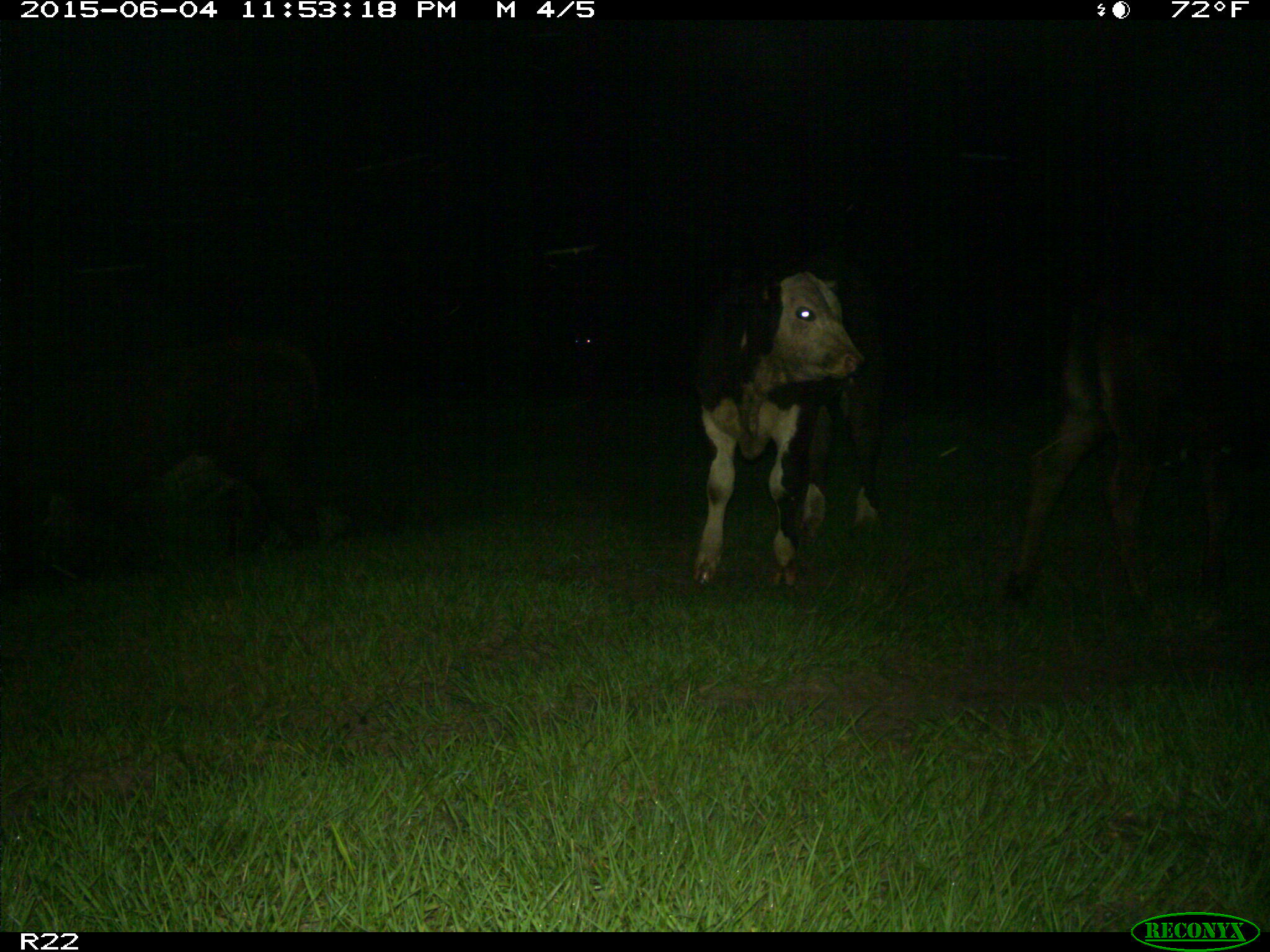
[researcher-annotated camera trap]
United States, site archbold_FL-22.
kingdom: Animalia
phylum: Chordata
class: Mammalia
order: Artiodactyla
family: Bovidae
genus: Bos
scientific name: Bos taurus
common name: domestic cow